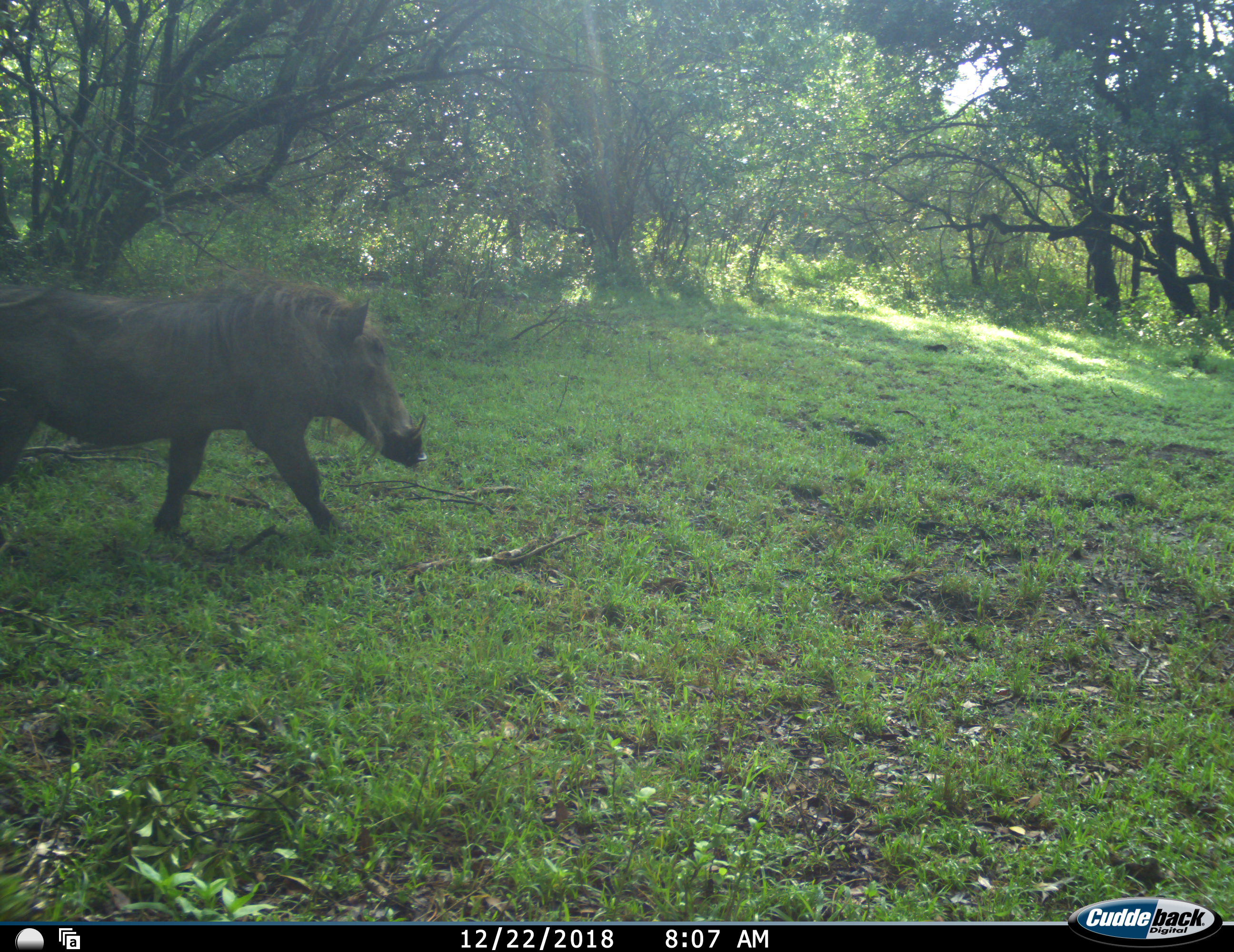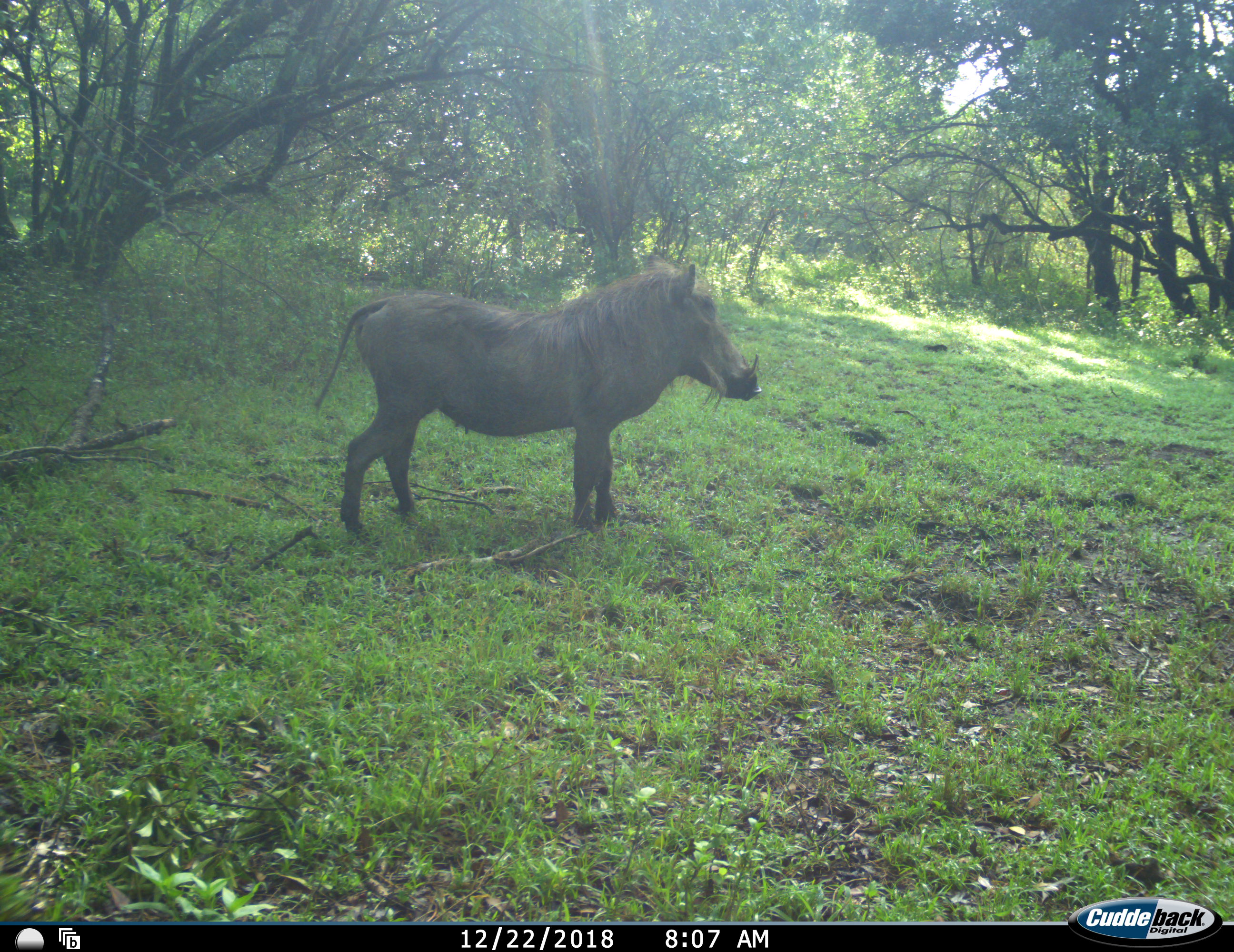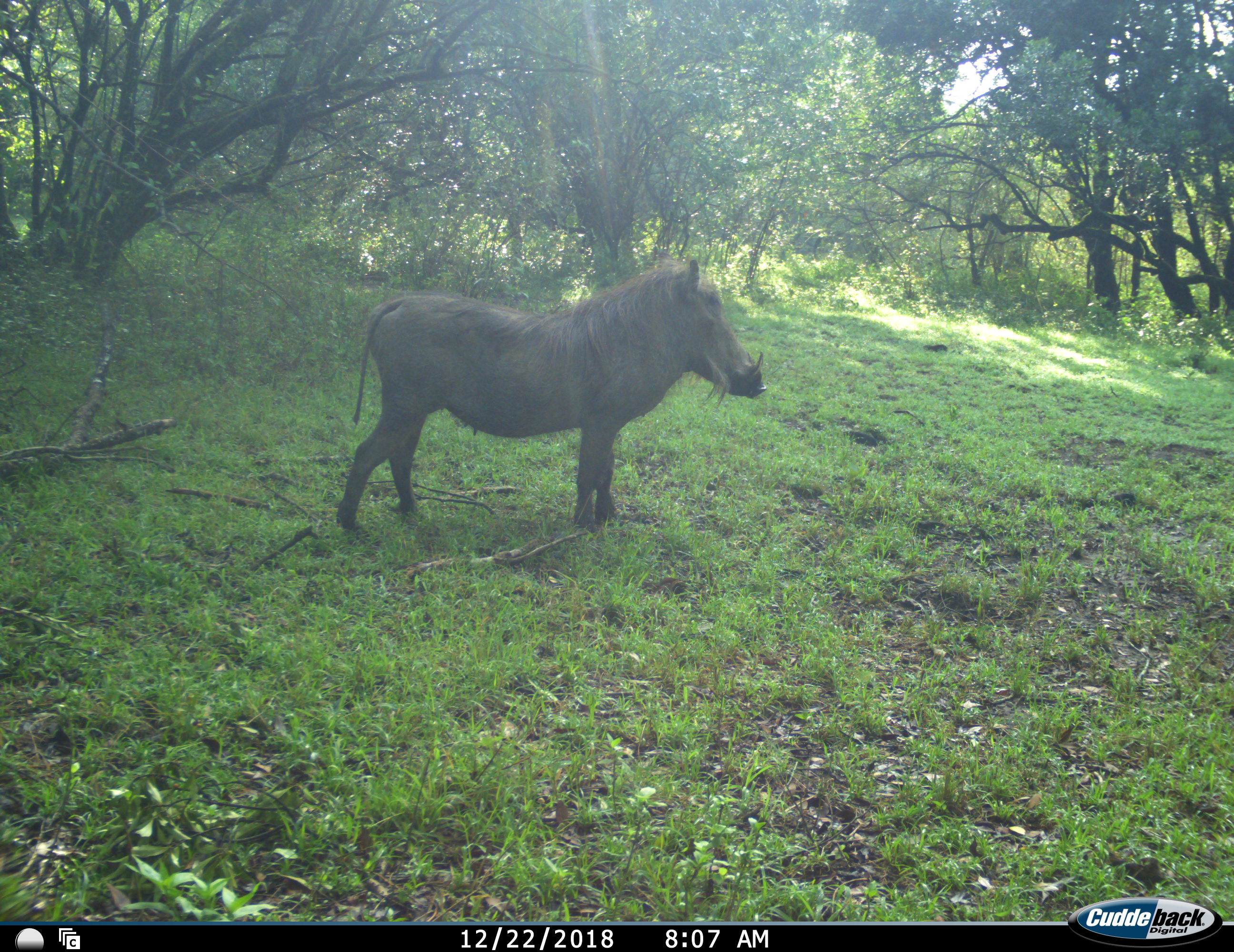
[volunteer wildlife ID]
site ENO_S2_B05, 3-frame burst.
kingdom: Animalia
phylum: Chordata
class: Mammalia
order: Artiodactyla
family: Suidae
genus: Phacochoerus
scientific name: Phacochoerus africanus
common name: warthog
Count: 1.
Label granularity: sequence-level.